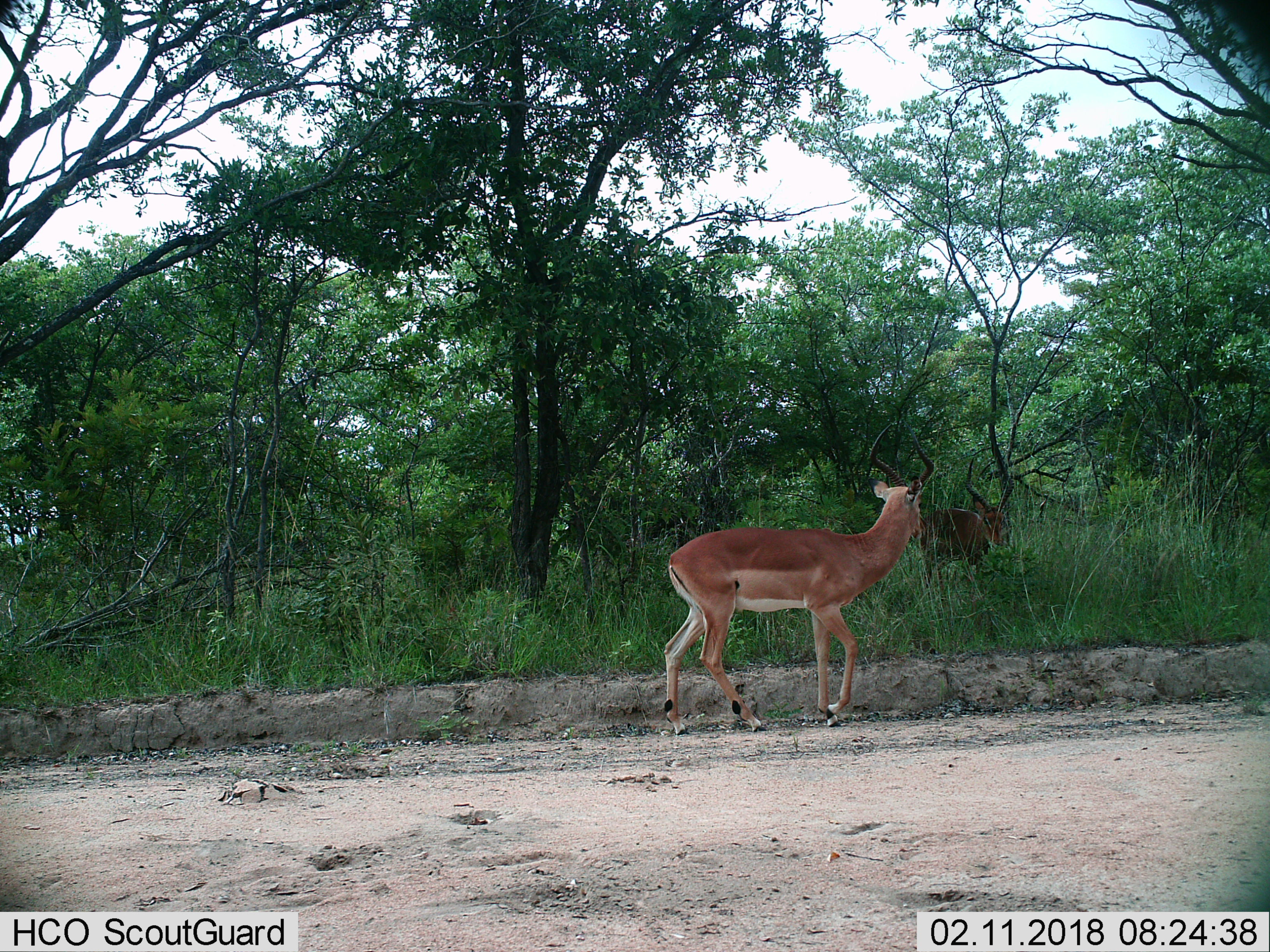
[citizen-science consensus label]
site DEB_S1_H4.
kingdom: Animalia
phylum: Chordata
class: Mammalia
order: Artiodactyla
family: Bovidae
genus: Aepyceros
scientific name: Aepyceros melampus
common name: impala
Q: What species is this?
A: Impala (Aepyceros melampus).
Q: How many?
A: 2.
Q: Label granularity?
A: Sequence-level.